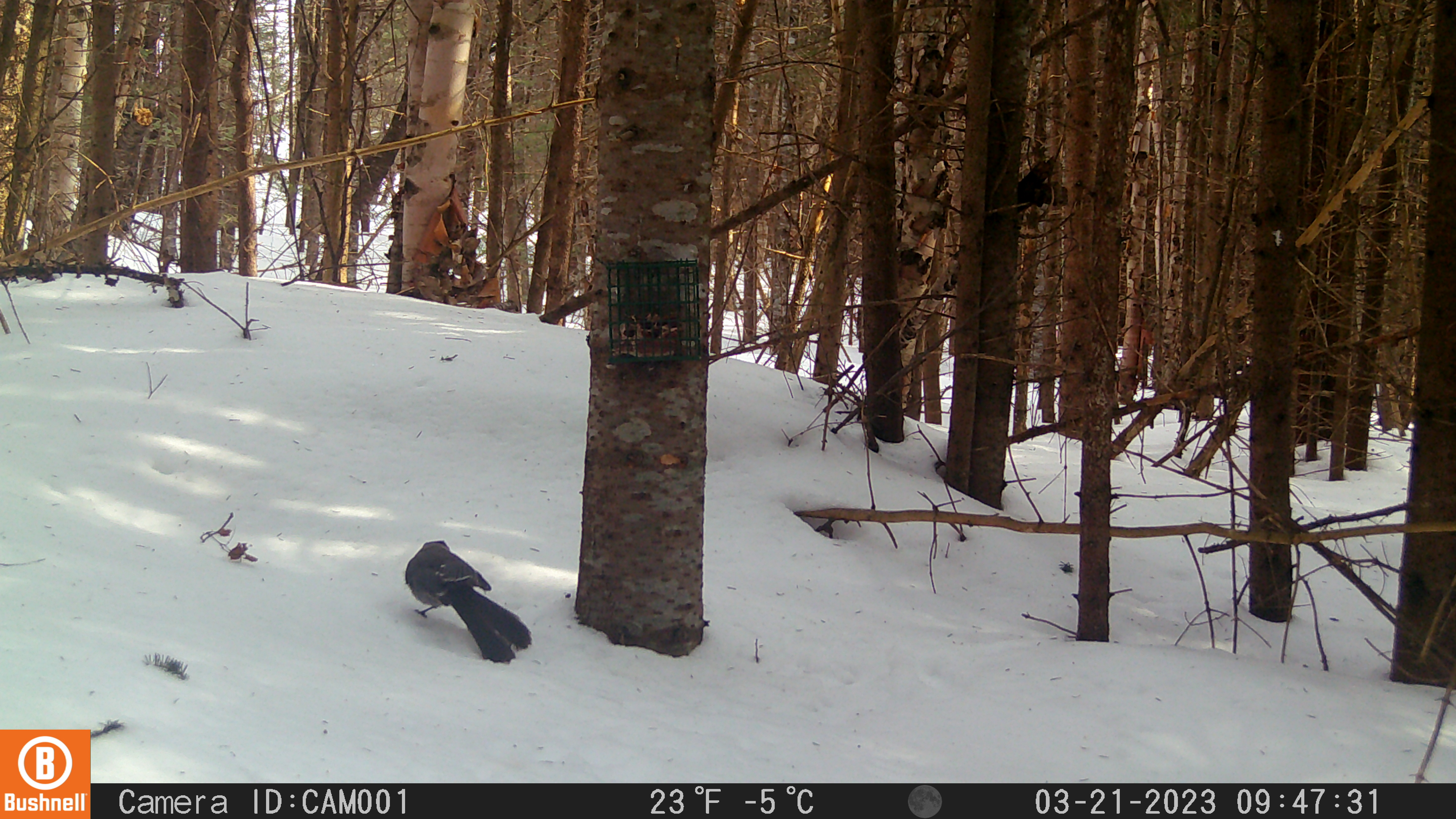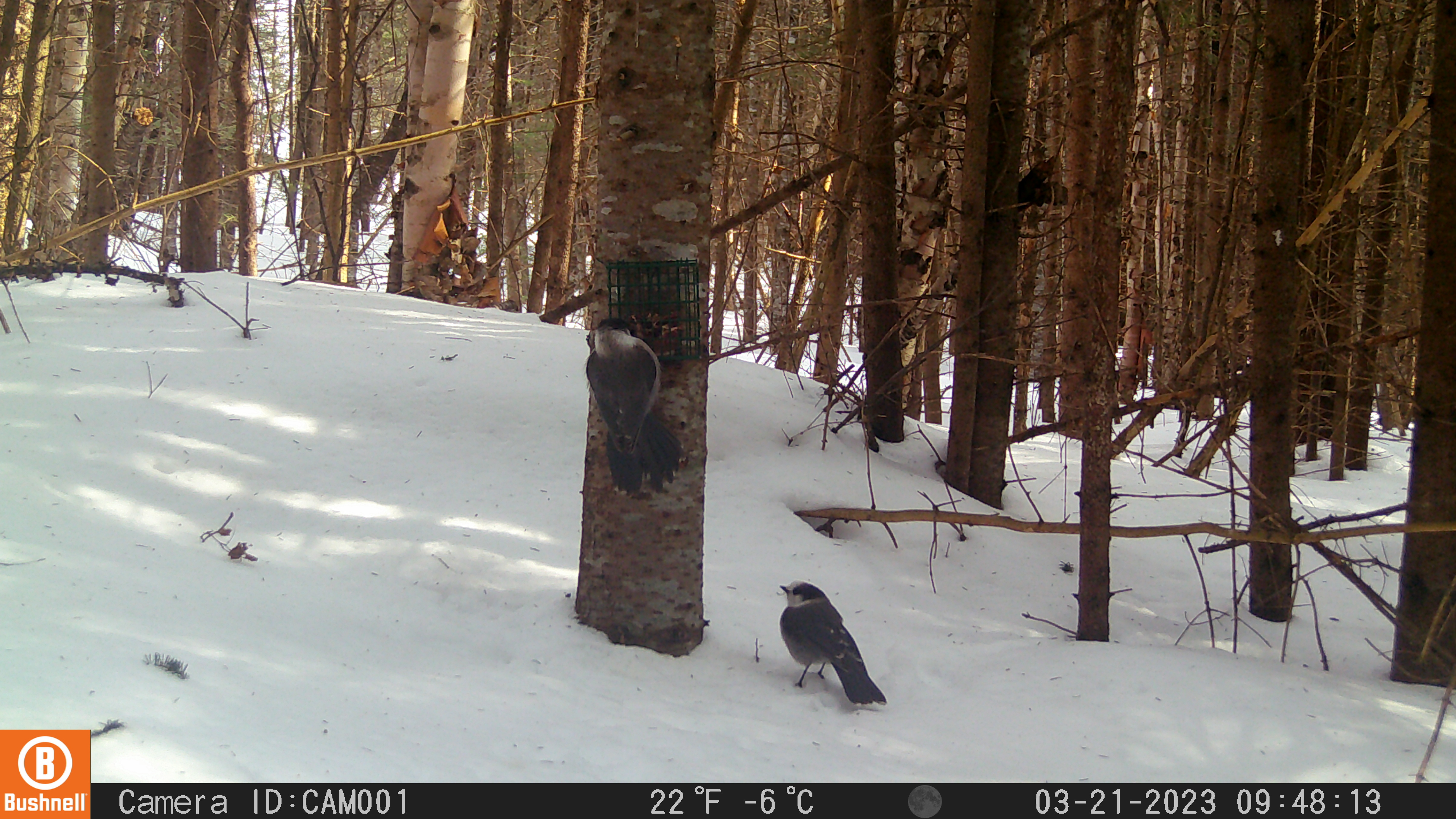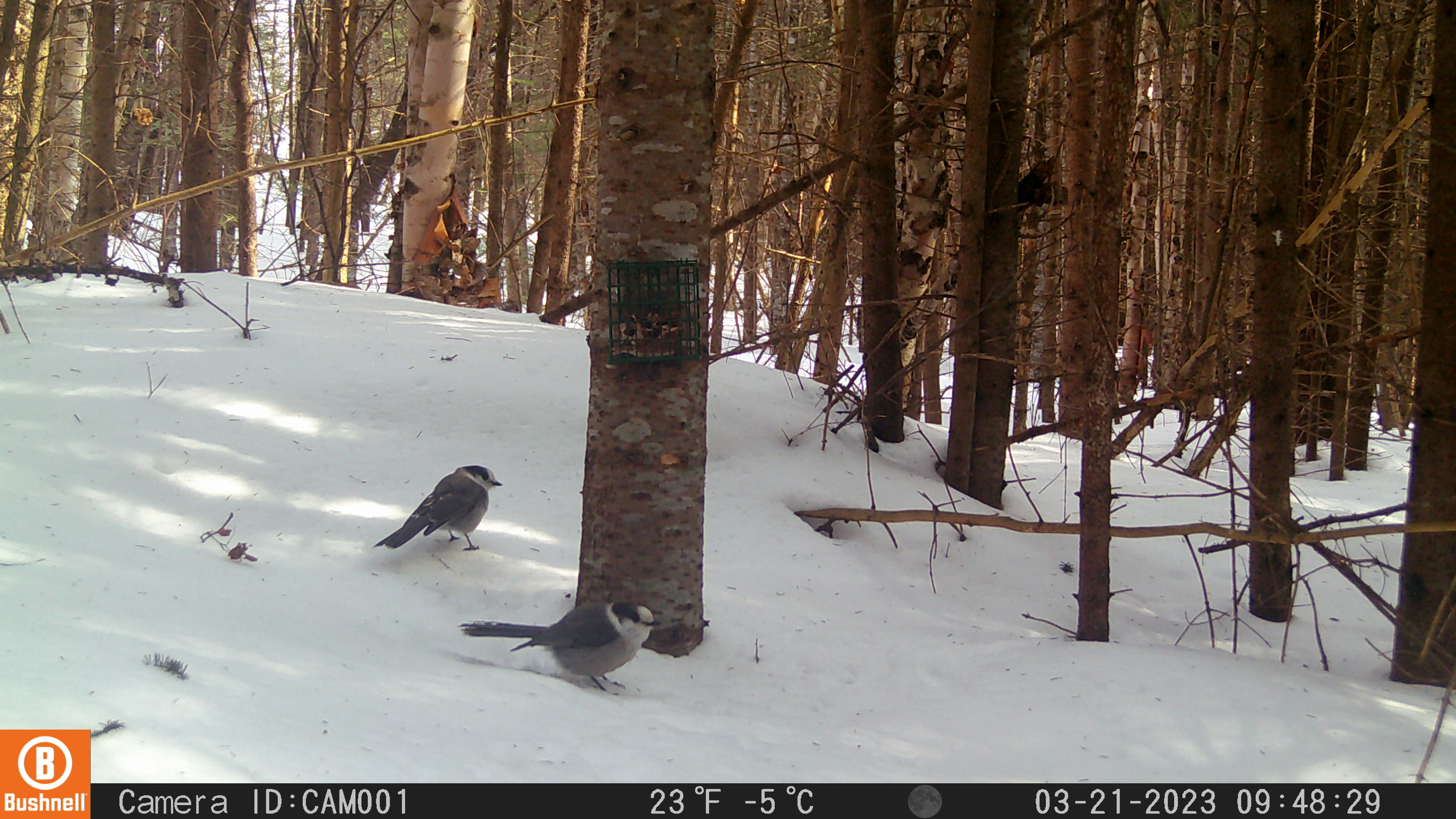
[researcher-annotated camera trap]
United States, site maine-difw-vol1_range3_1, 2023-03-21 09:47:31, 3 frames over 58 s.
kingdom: Animalia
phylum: Chordata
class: Aves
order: Passeriformes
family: Corvidae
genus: Perisoreus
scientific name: Perisoreus canadensis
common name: canada jay